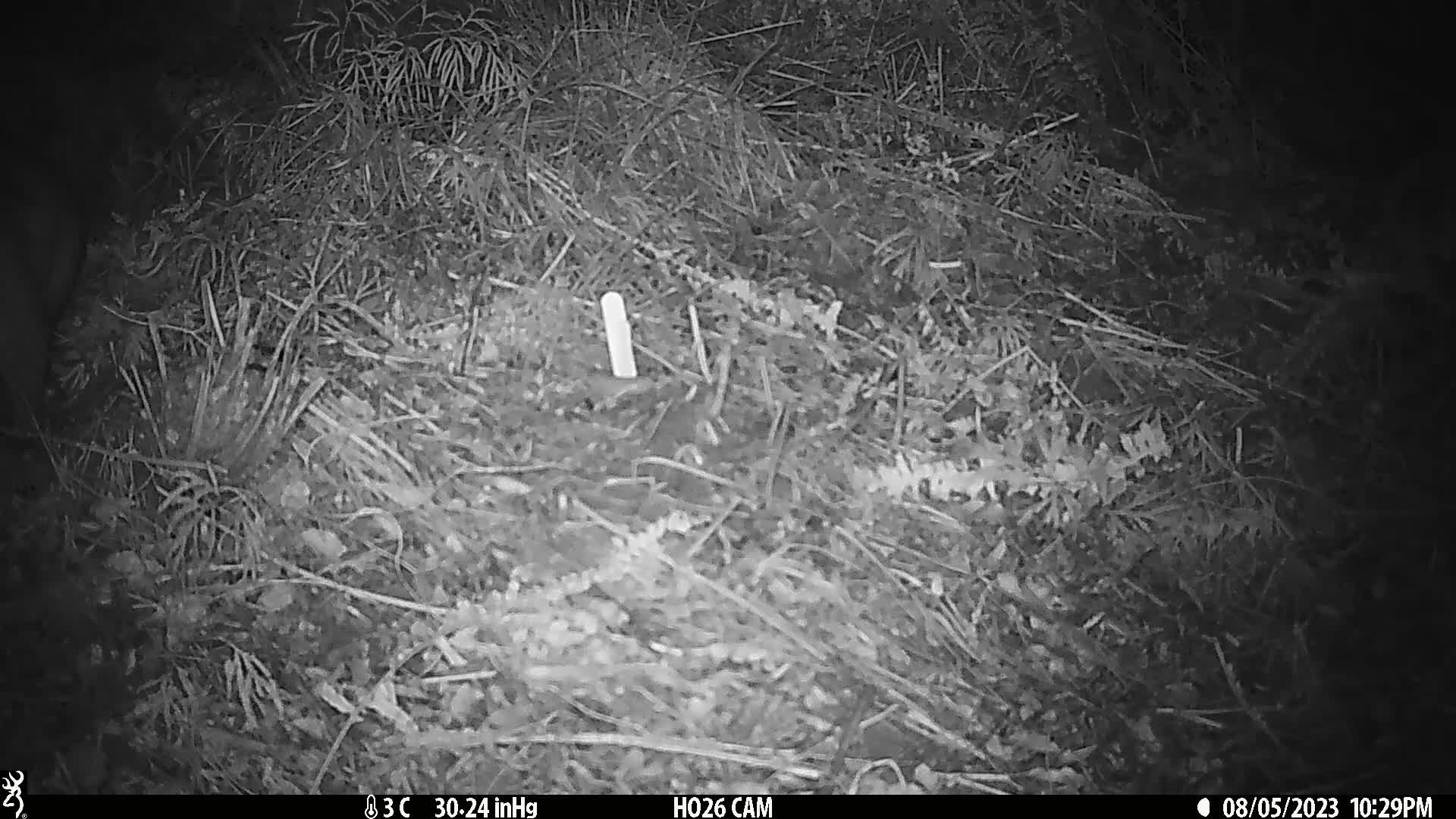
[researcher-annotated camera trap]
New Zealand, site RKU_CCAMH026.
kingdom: Animalia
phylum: Chordata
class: Mammalia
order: Diprotodontia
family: Phalangeridae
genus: Trichosurus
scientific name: Trichosurus vulpecula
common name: common brushtail possum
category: possum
Possum (common brushtail possum) (Trichosurus vulpecula).